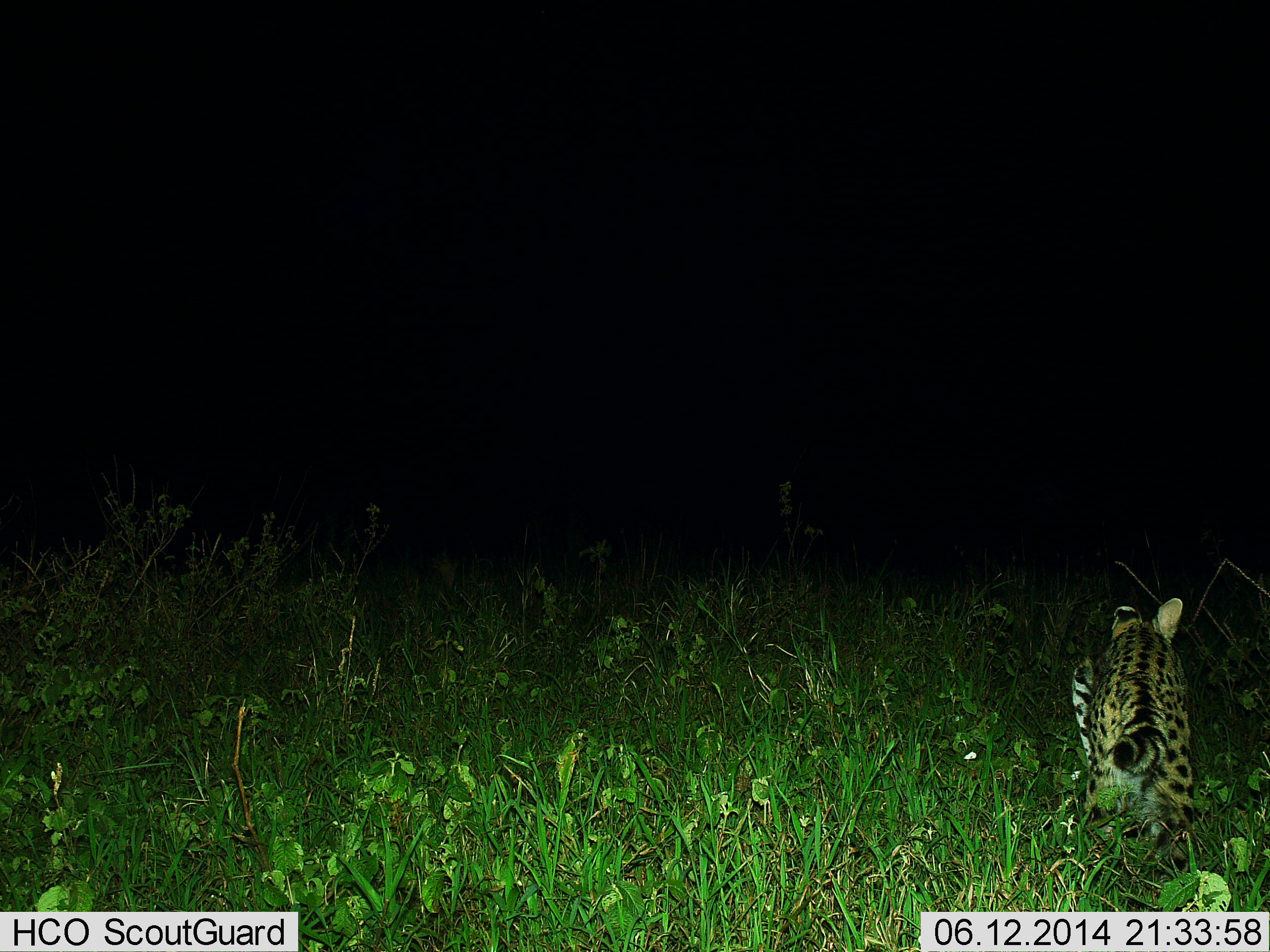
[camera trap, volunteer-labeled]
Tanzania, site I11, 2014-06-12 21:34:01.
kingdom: Animalia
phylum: Chordata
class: Mammalia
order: Carnivora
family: Felidae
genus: Leptailurus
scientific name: Leptailurus serval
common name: serval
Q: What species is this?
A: Serval (Leptailurus serval).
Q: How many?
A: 1.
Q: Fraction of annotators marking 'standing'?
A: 20%.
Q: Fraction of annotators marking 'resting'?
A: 0%.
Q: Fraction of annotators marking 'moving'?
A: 90%.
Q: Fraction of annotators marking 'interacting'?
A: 0%.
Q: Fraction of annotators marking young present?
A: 0%.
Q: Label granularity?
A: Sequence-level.